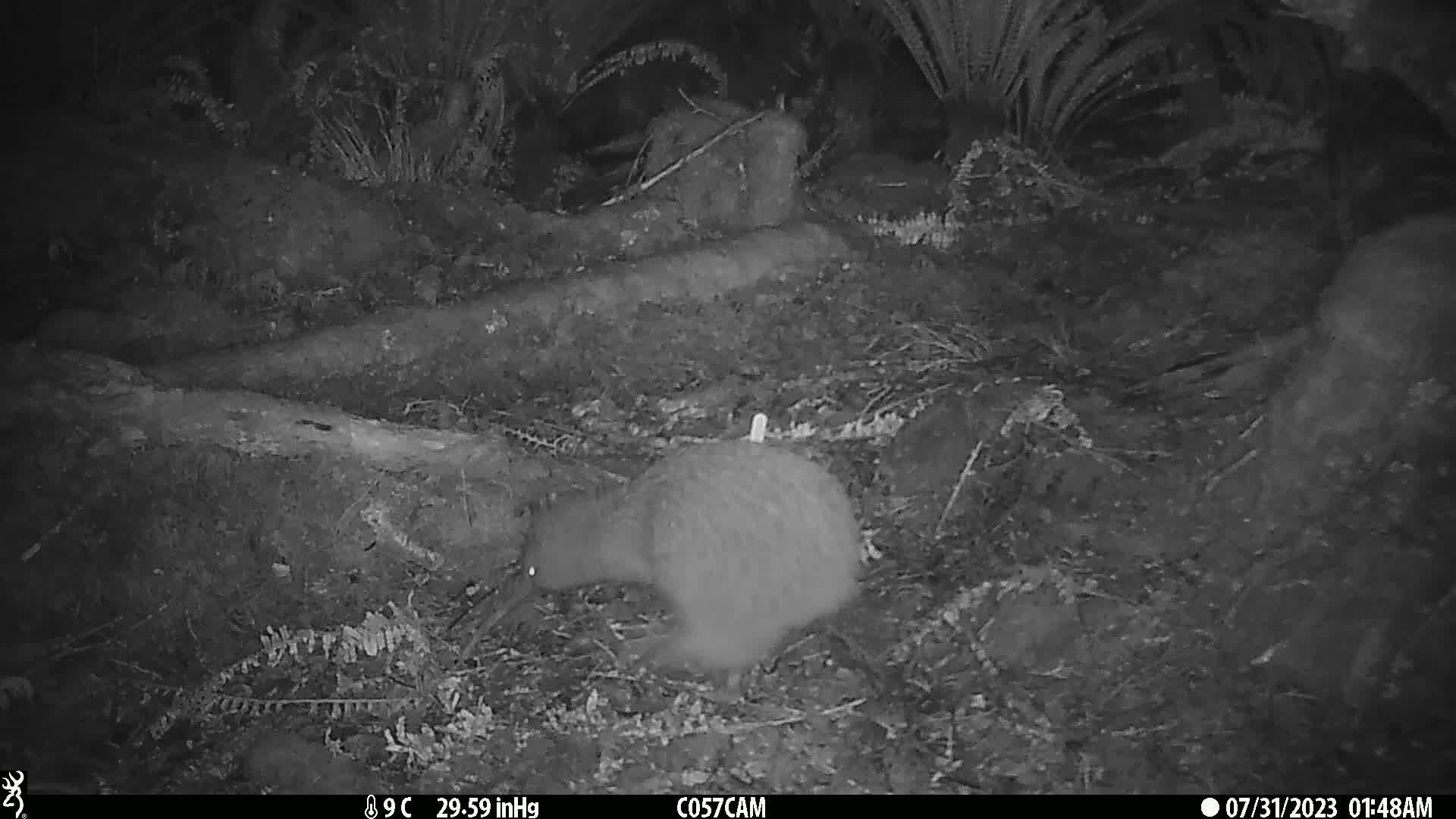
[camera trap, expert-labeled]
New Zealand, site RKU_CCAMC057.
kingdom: Animalia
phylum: Chordata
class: Aves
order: Apterygiformes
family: Apterygidae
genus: Apteryx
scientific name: Apteryx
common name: kiwi